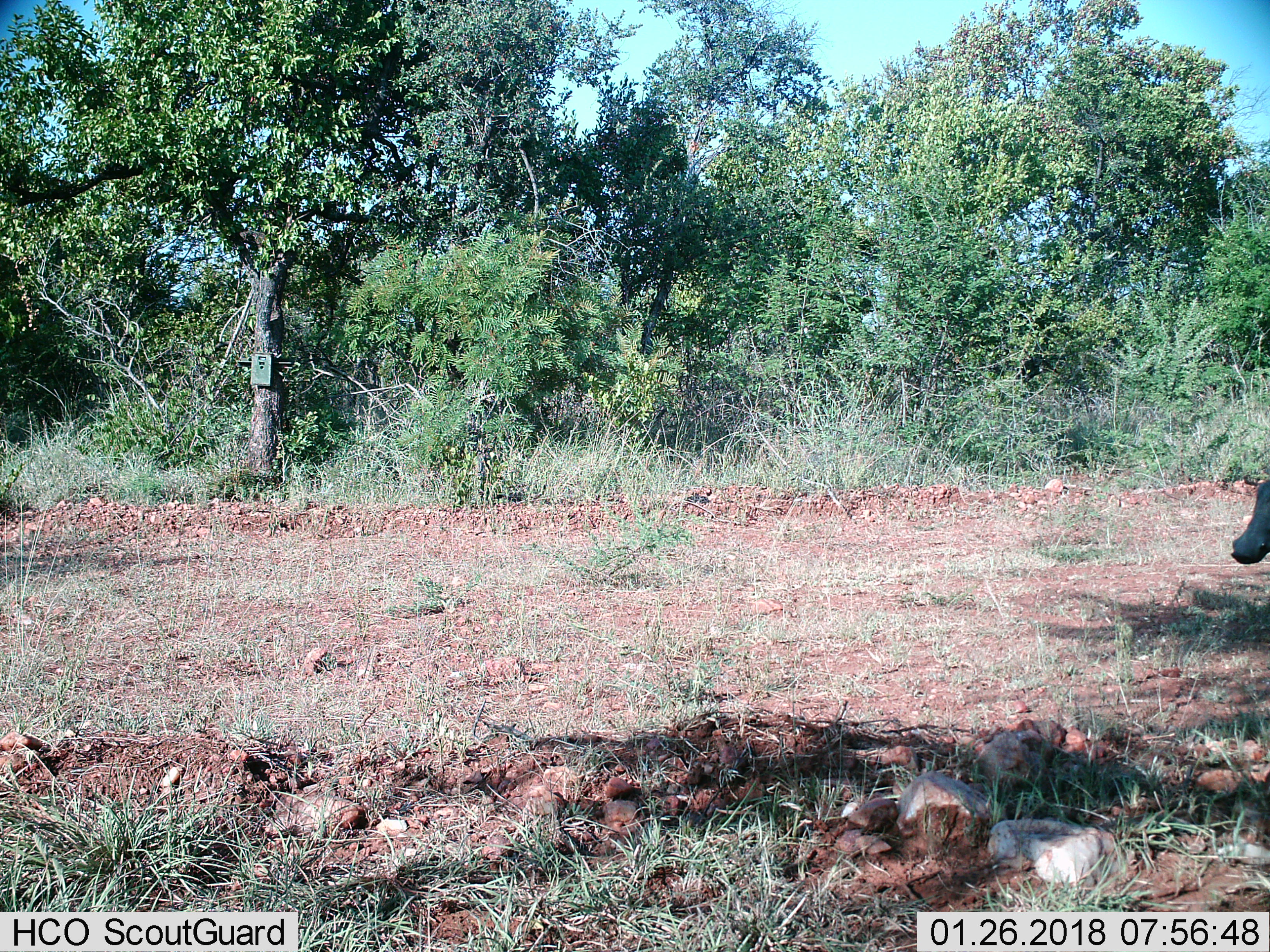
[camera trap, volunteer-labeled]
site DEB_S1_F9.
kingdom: Animalia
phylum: Chordata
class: Mammalia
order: Artiodactyla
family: Suidae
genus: Phacochoerus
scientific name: Phacochoerus africanus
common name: warthog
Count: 1.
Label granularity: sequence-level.